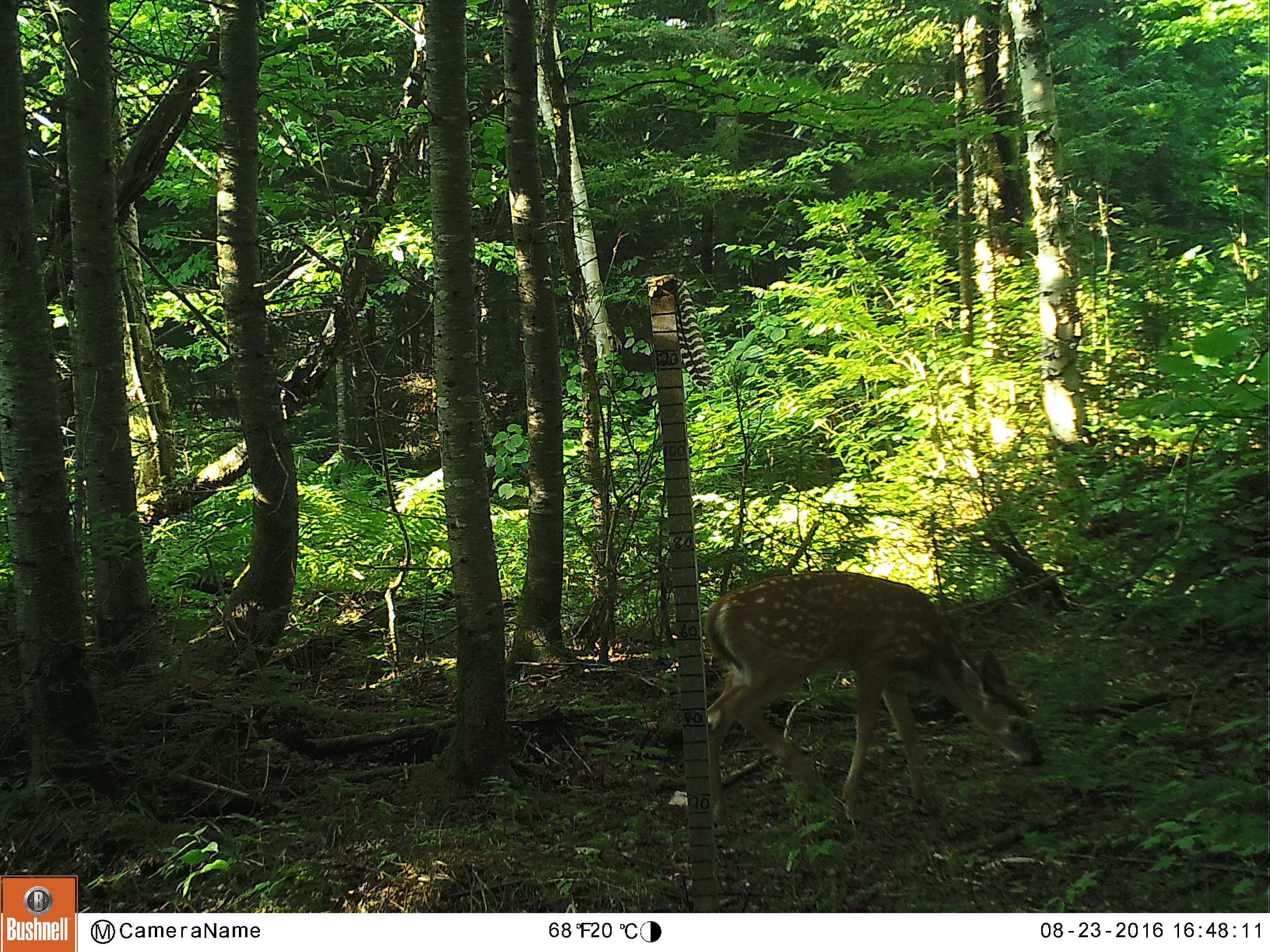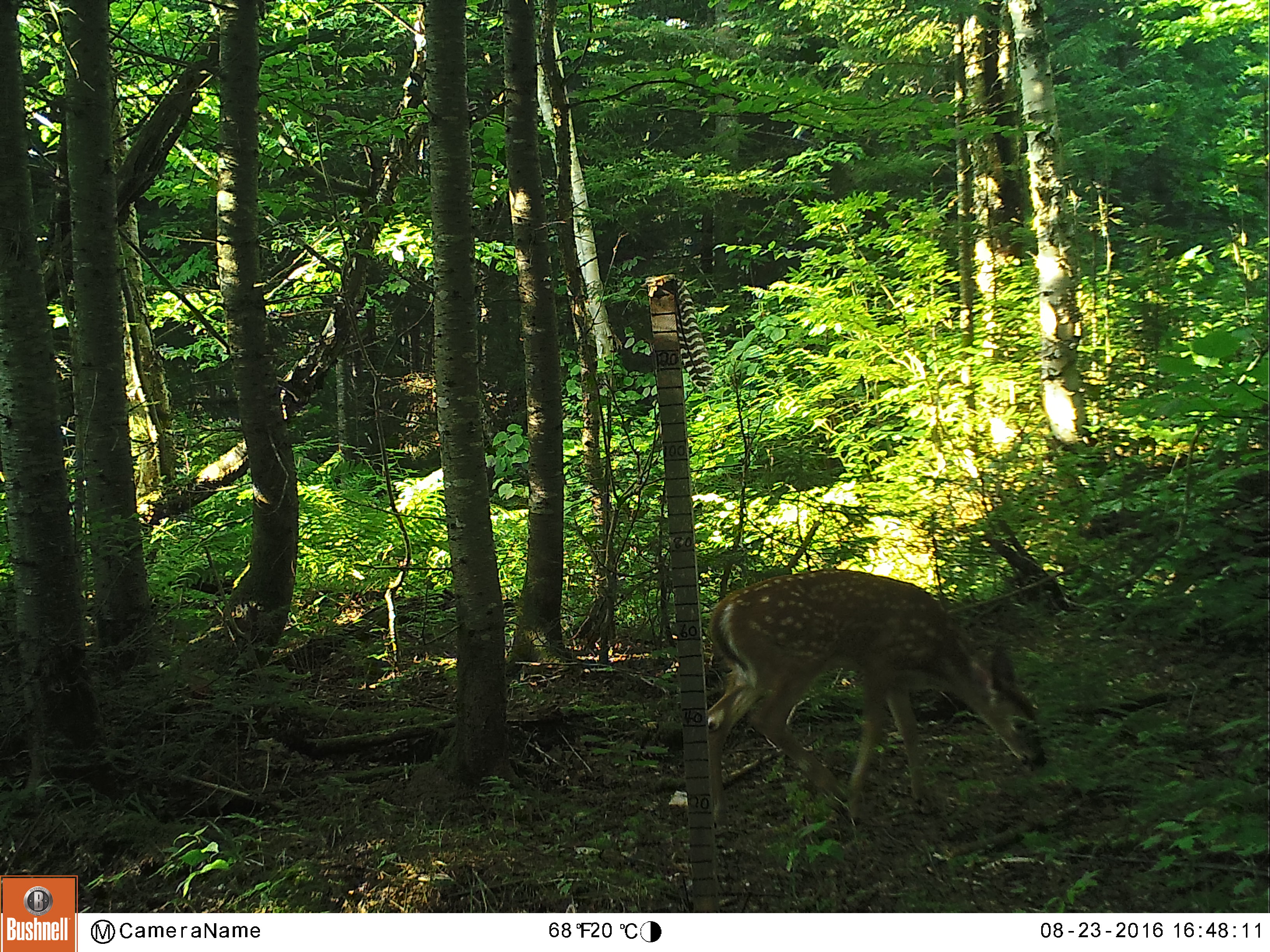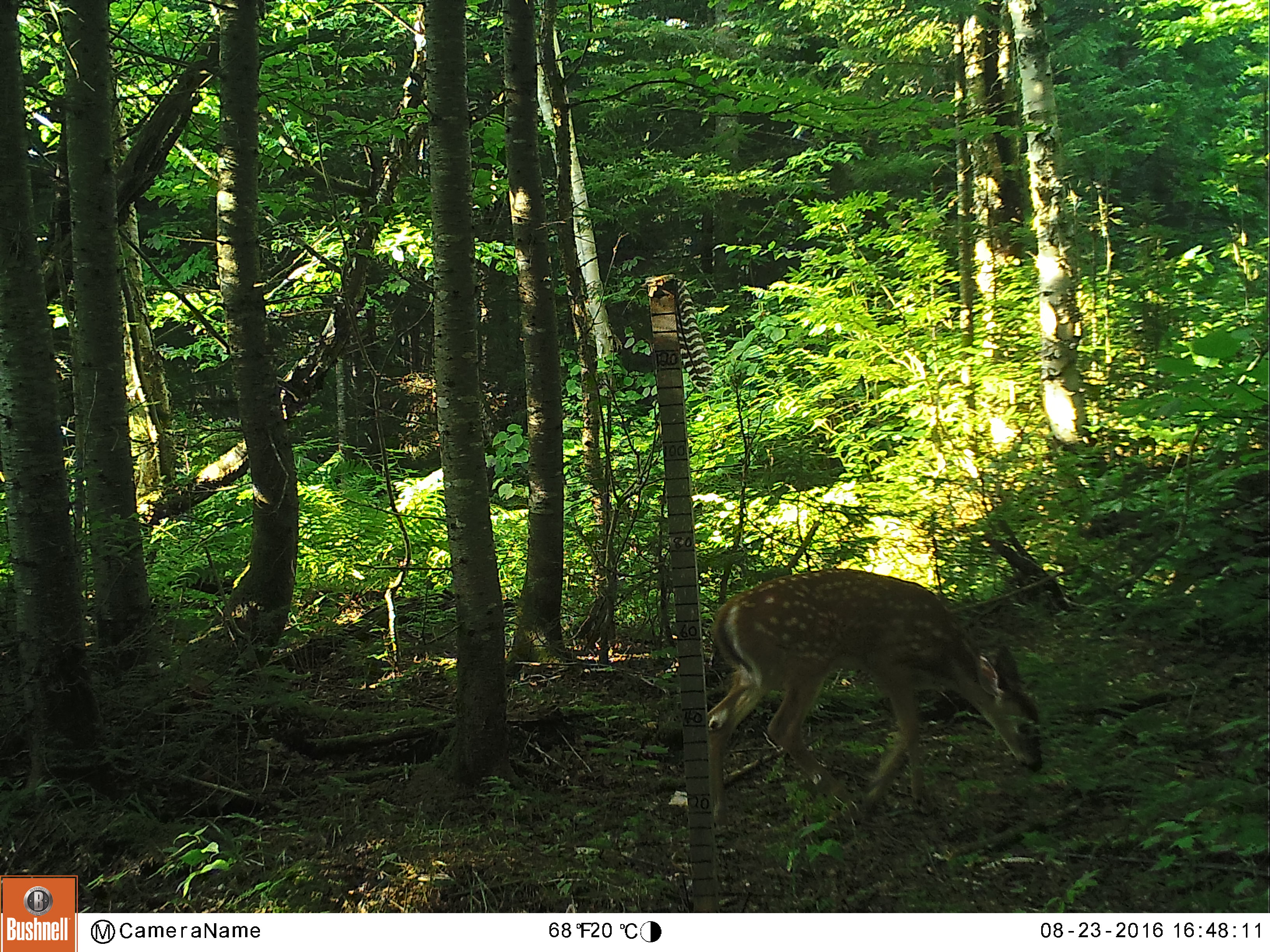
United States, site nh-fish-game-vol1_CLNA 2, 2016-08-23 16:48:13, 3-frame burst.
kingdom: Animalia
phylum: Chordata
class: Mammalia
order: Artiodactyla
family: Cervidae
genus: Odocoileus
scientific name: Odocoileus virginianus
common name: white-tailed deer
White-tailed deer (Odocoileus virginianus).